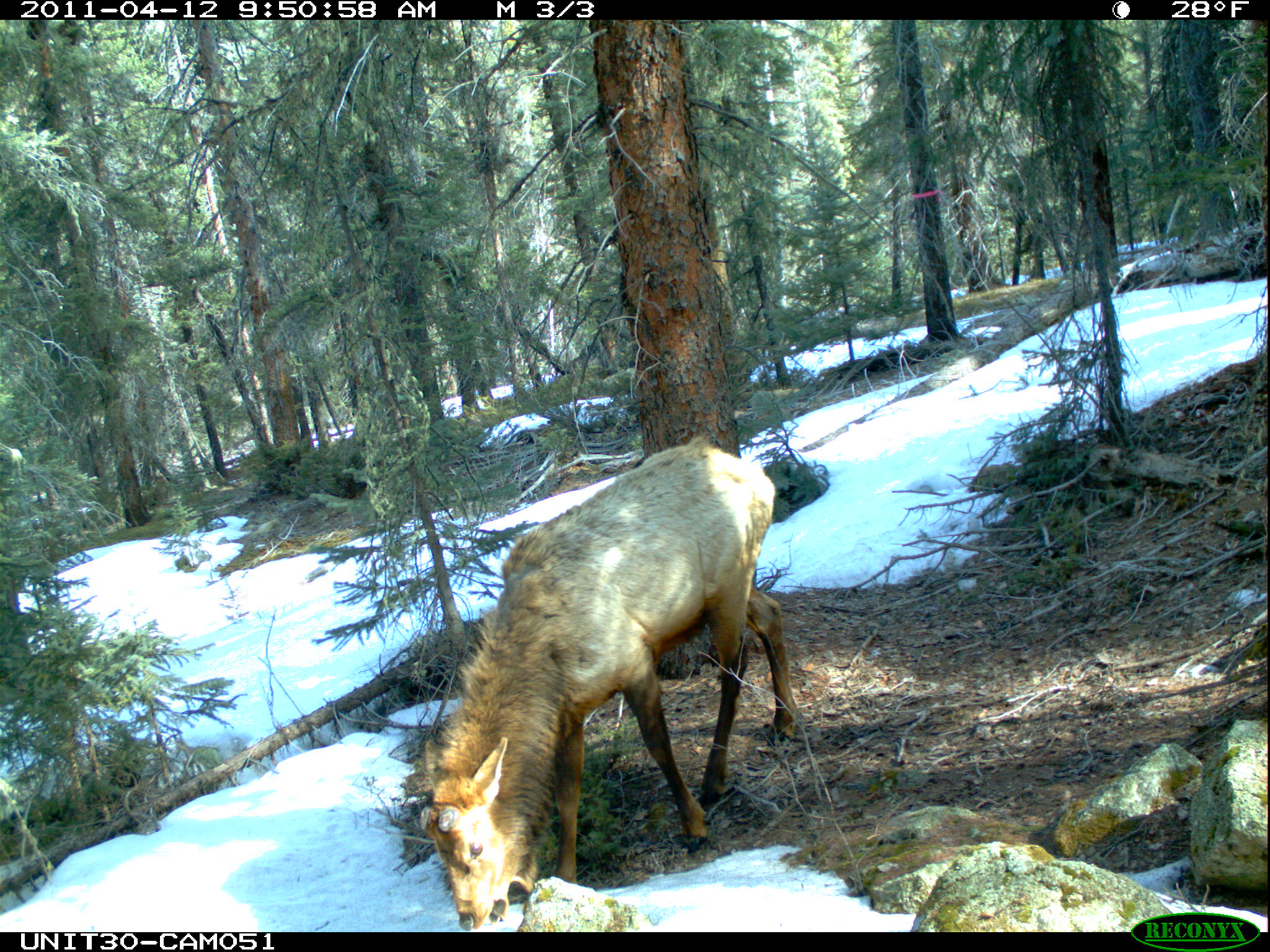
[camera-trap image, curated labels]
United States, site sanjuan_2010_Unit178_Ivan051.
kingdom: Animalia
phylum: Chordata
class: Mammalia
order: Artiodactyla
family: Cervidae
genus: Cervus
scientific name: Cervus elaphus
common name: red deer